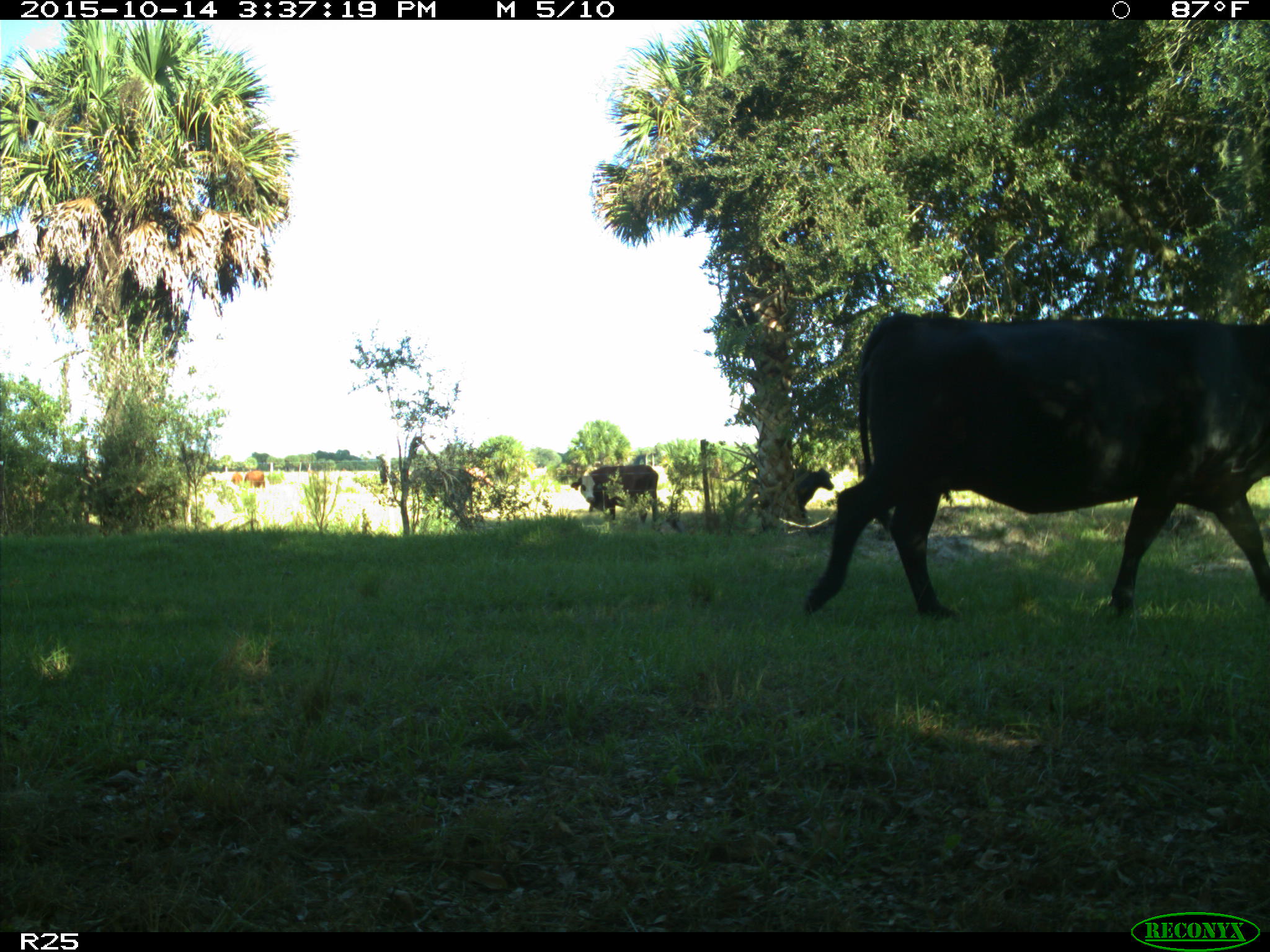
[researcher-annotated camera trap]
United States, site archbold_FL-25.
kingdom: Animalia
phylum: Chordata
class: Mammalia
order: Artiodactyla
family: Bovidae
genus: Bos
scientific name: Bos taurus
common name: domestic cow